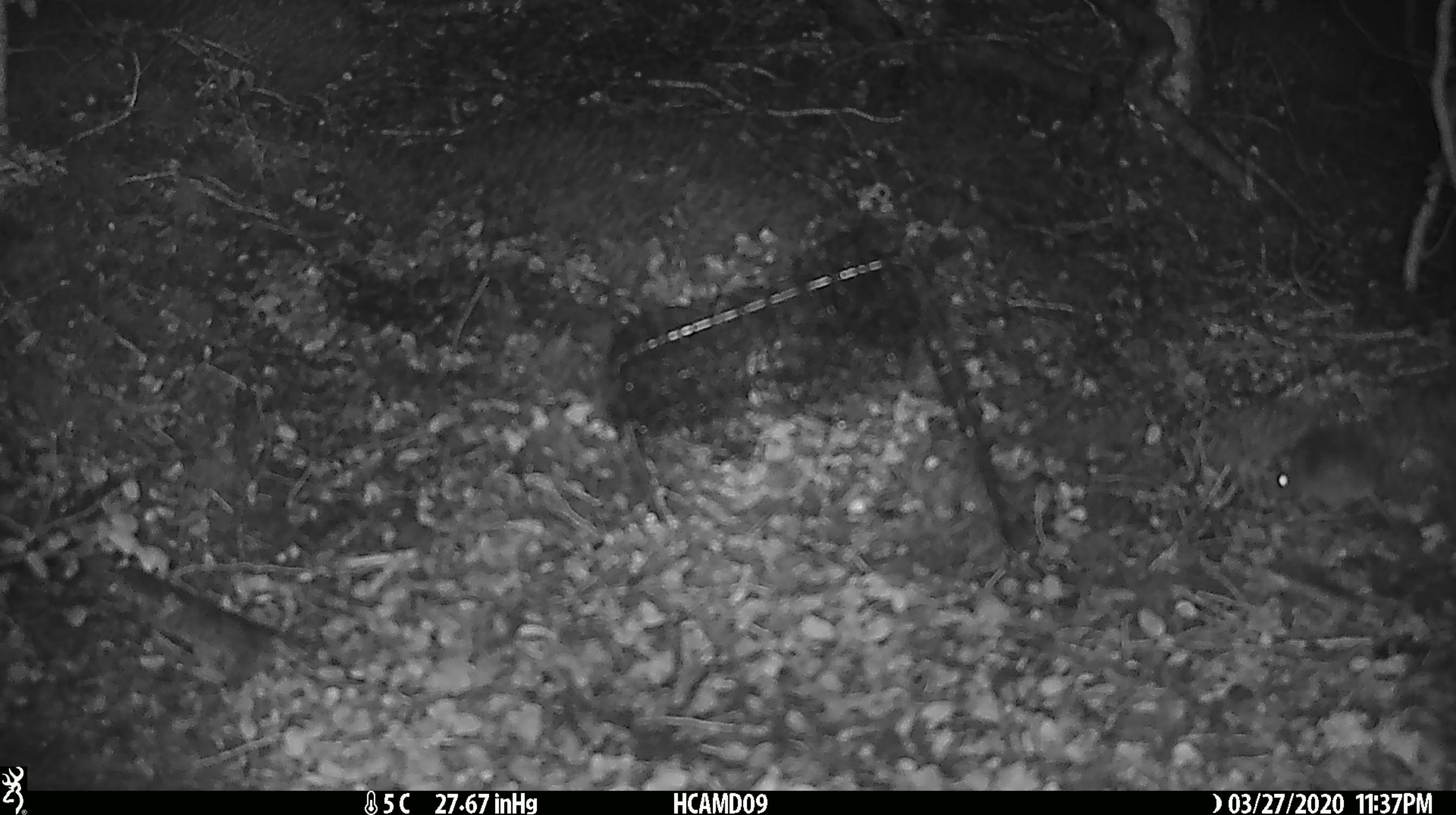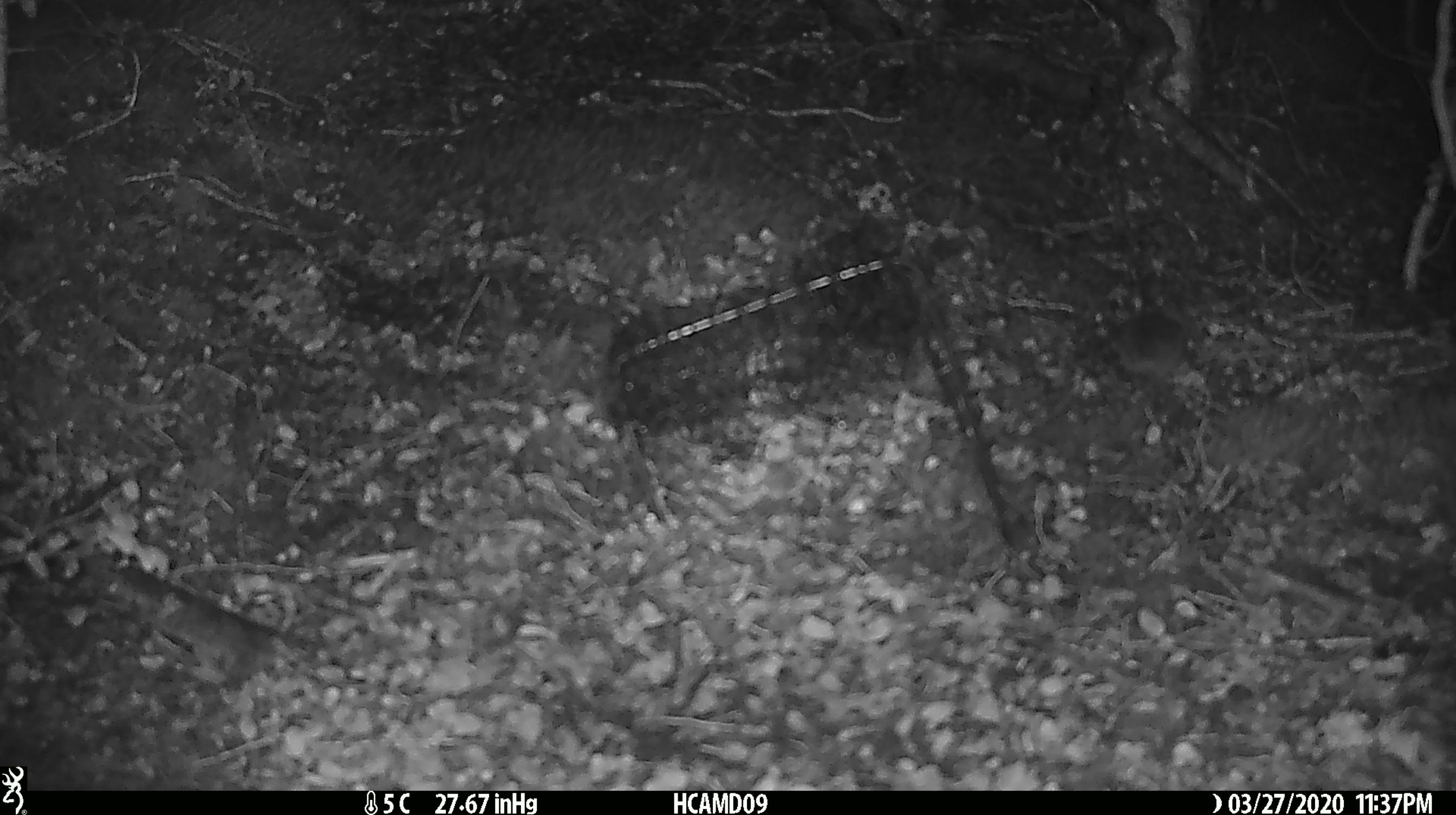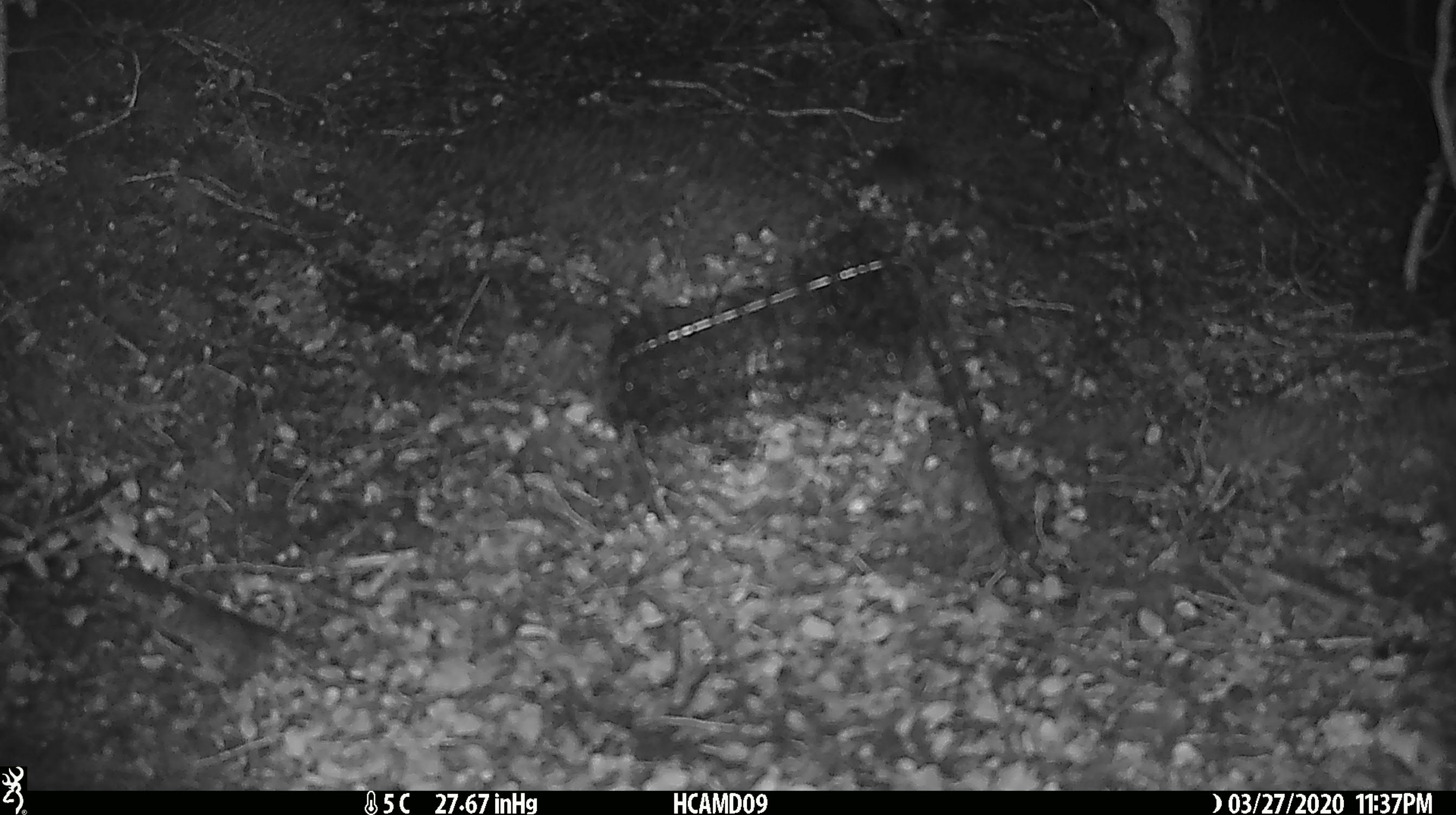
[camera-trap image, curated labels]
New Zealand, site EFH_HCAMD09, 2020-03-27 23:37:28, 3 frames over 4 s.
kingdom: Animalia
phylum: Chordata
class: Mammalia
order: Rodentia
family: Muridae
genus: Mus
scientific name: Mus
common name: mouse